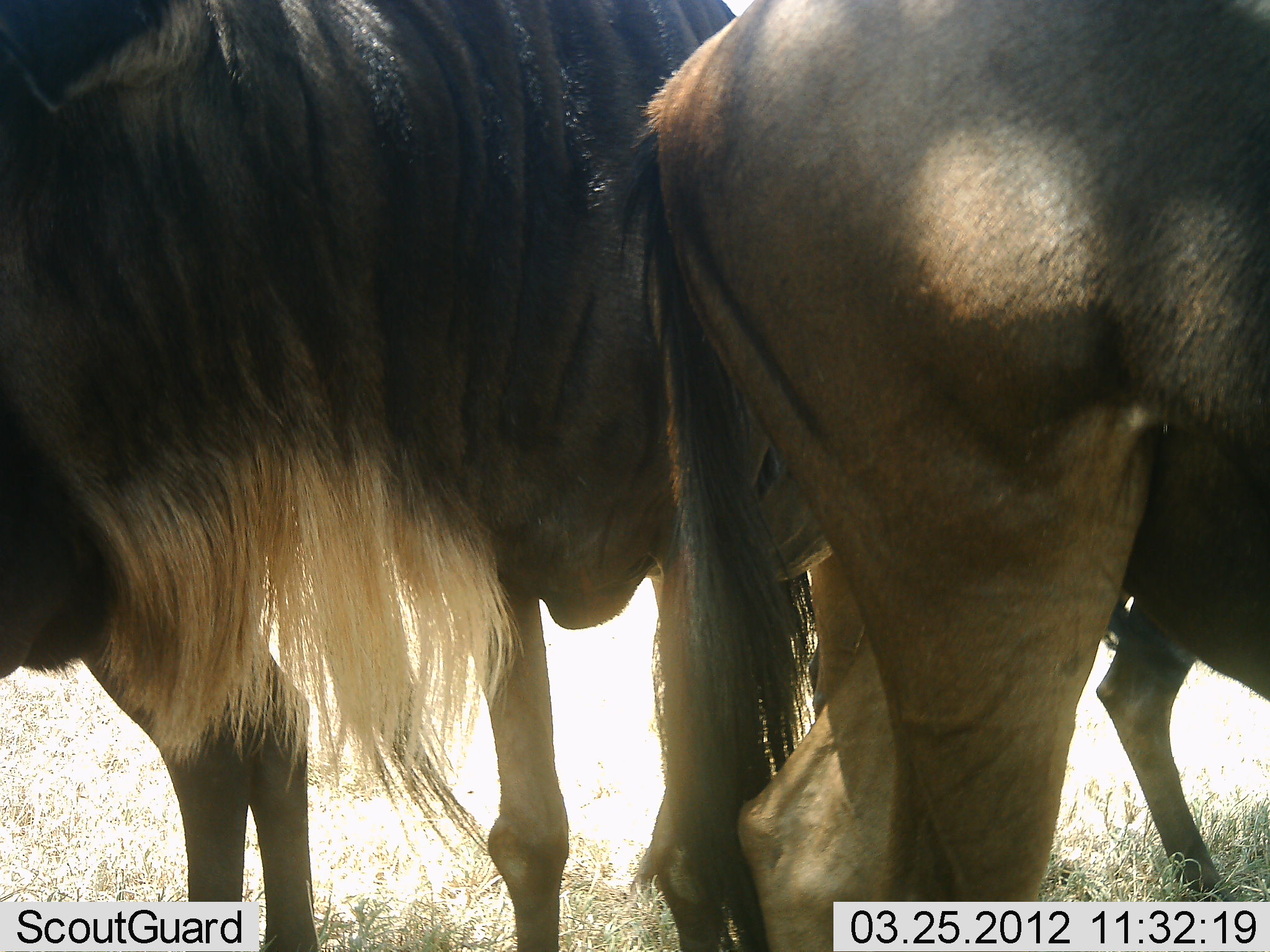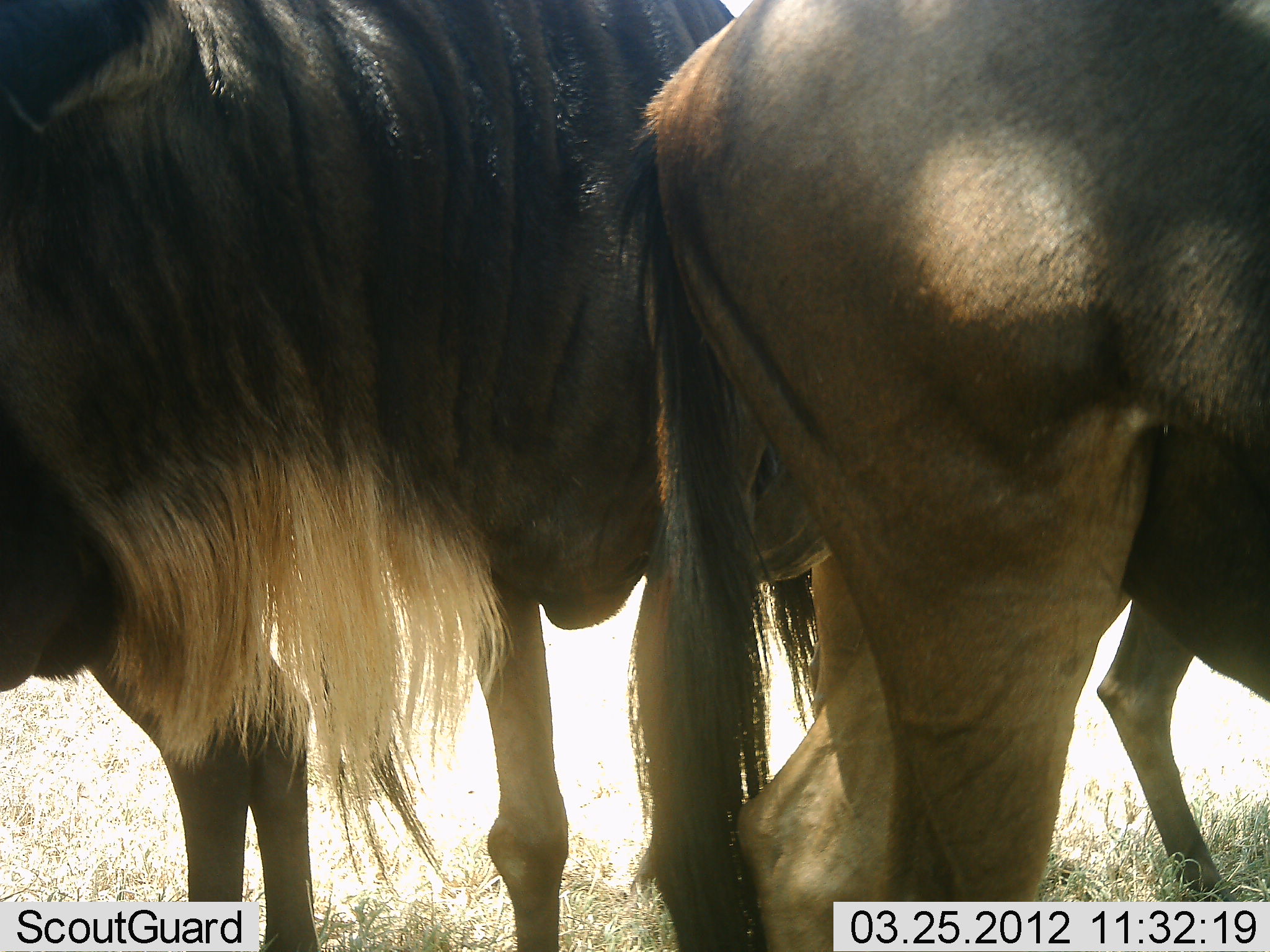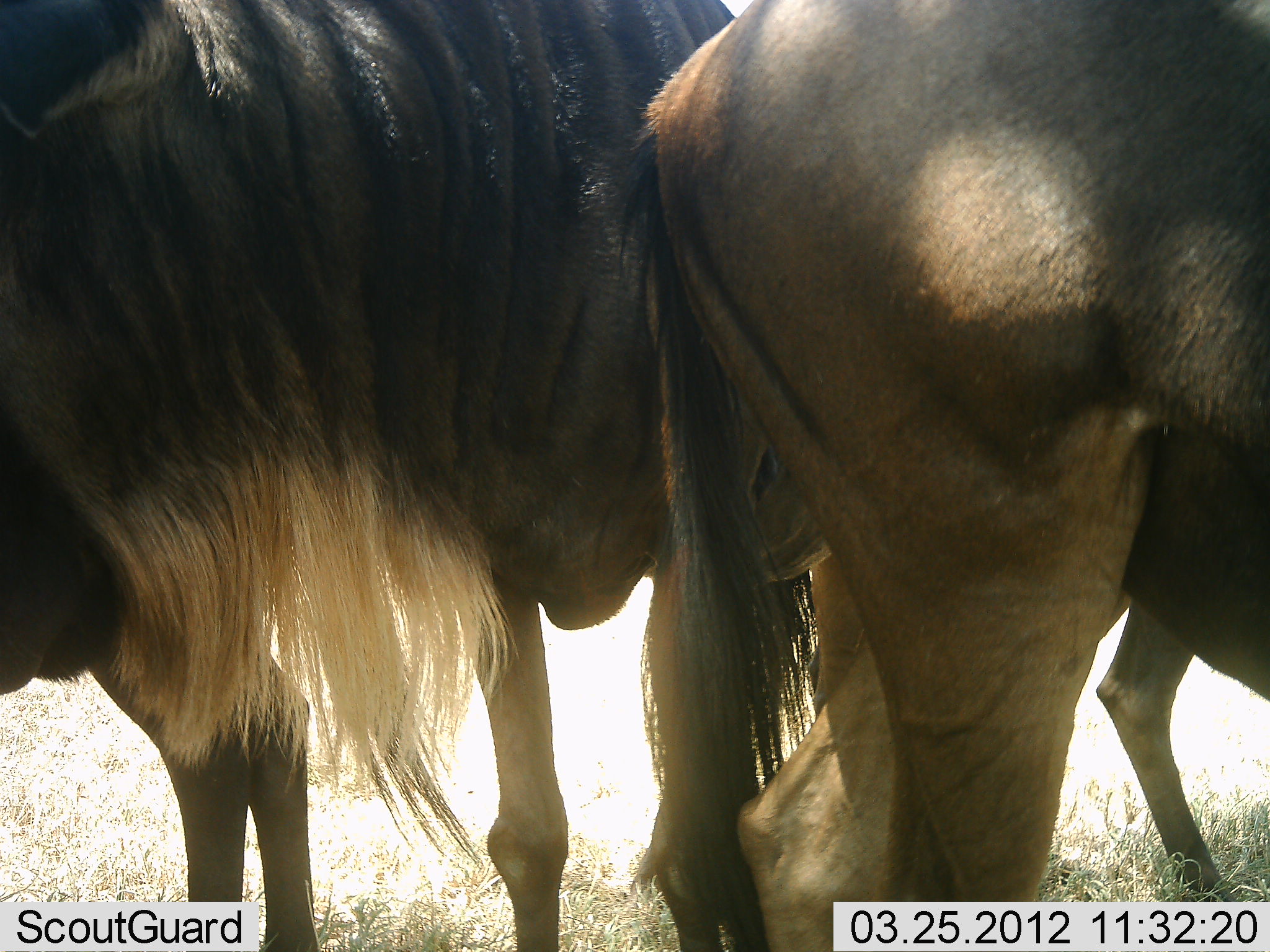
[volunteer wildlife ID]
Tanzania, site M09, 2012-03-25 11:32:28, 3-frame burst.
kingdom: Animalia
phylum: Chordata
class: Mammalia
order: Artiodactyla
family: Bovidae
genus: Connochaetes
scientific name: Connochaetes taurinus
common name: blue wildebeest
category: wildebeest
Wildebeest (blue wildebeest) (Connochaetes taurinus), count 4. Behavior (volunteer vote fractions): standing 88%, resting 0%, moving 12%, interacting 0%. Young present (vote fraction): 0%. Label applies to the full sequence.